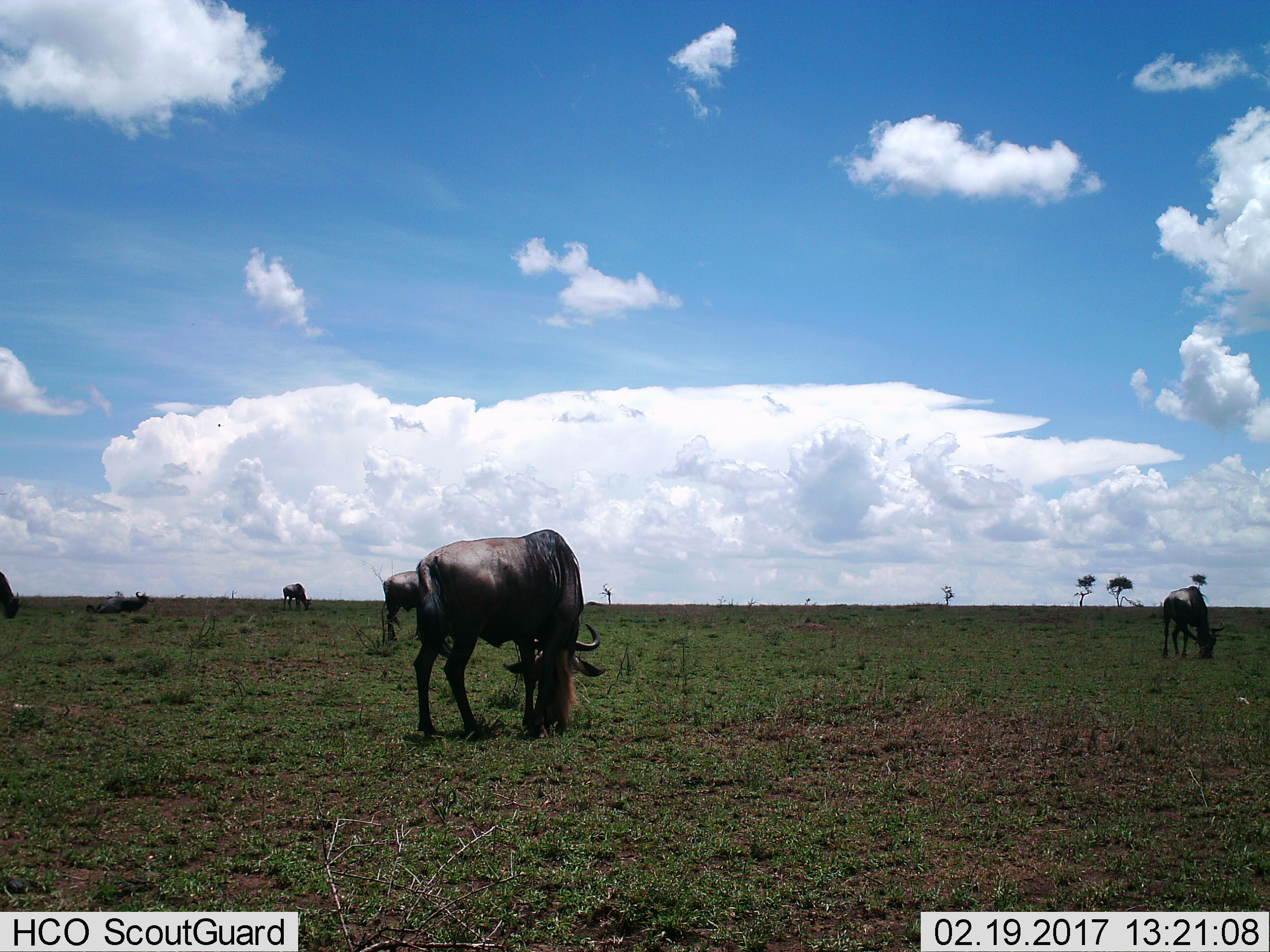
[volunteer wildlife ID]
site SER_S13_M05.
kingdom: Animalia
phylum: Chordata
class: Mammalia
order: Artiodactyla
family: Bovidae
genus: Connochaetes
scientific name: Connochaetes taurinus taurinus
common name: blue wildebeest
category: wildebeestblue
Wildebeestblue (blue wildebeest) (Connochaetes taurinus taurinus), count 6. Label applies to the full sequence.